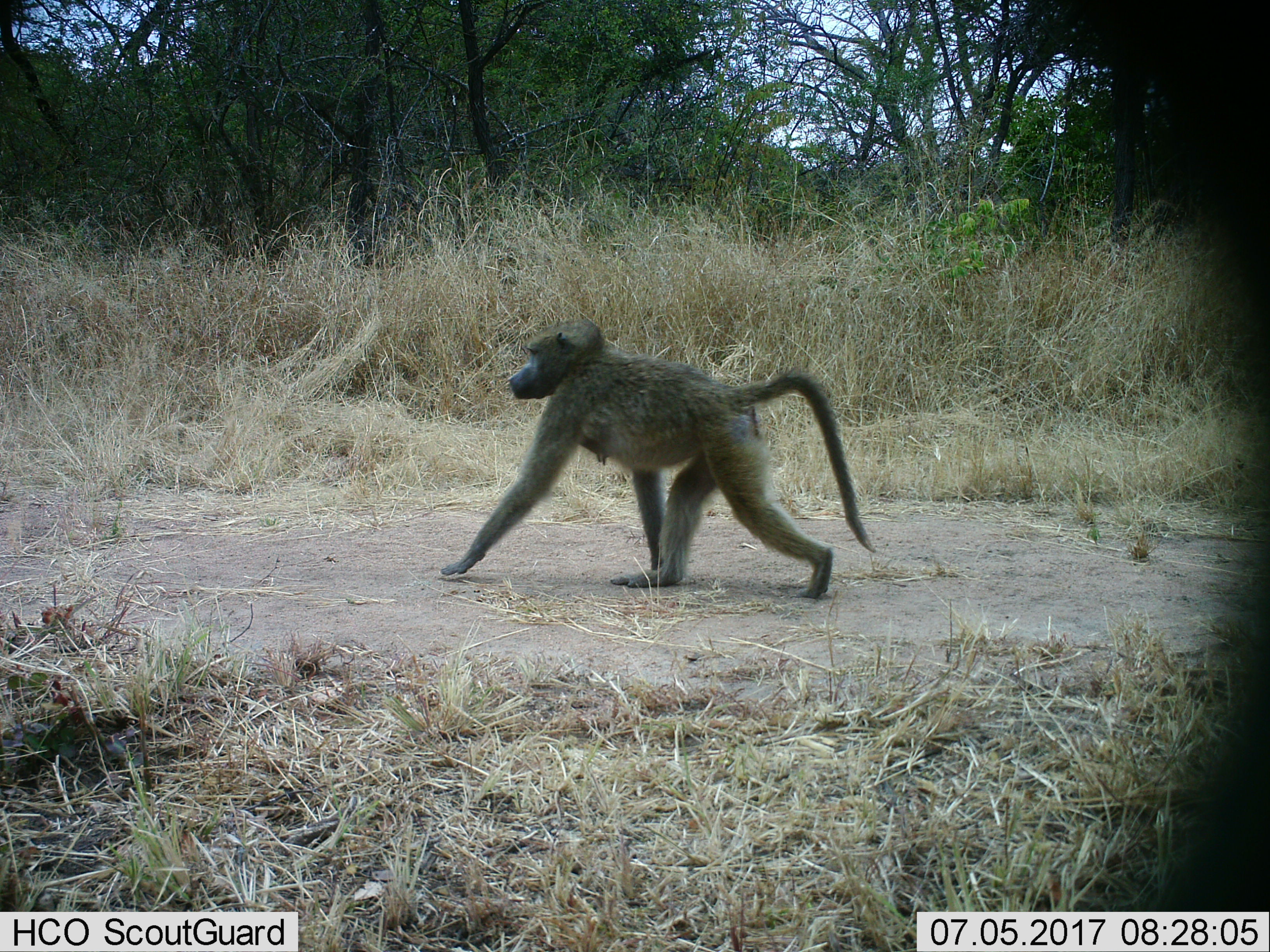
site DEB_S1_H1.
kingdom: Animalia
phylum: Chordata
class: Mammalia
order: Primates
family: Cercopithecidae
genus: Papio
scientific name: Papio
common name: baboon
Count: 1.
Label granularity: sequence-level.